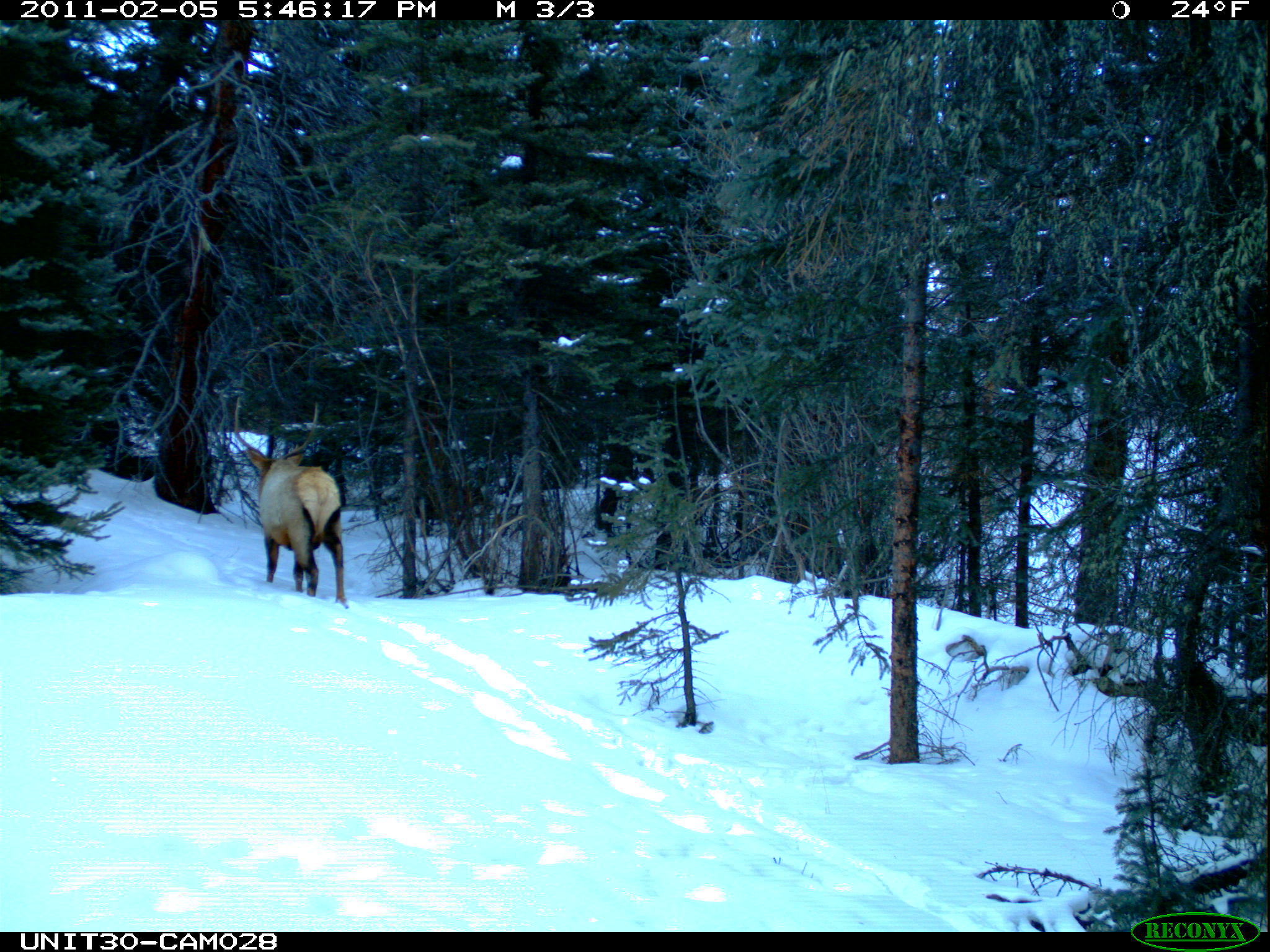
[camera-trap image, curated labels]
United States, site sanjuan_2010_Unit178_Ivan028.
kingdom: Animalia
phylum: Chordata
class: Mammalia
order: Artiodactyla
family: Cervidae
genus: Cervus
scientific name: Cervus elaphus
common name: red deer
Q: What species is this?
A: Cervus elaphus (red deer).